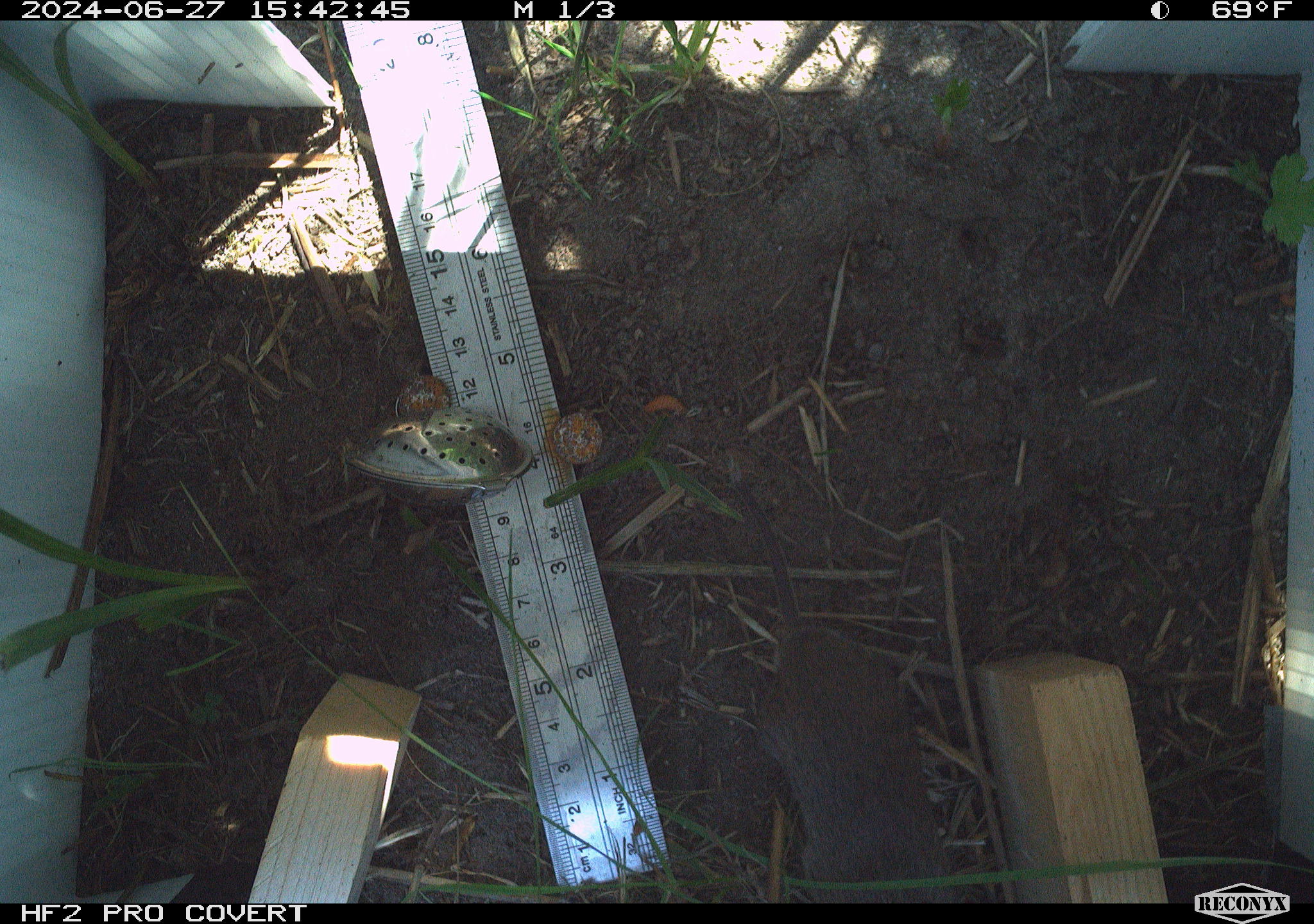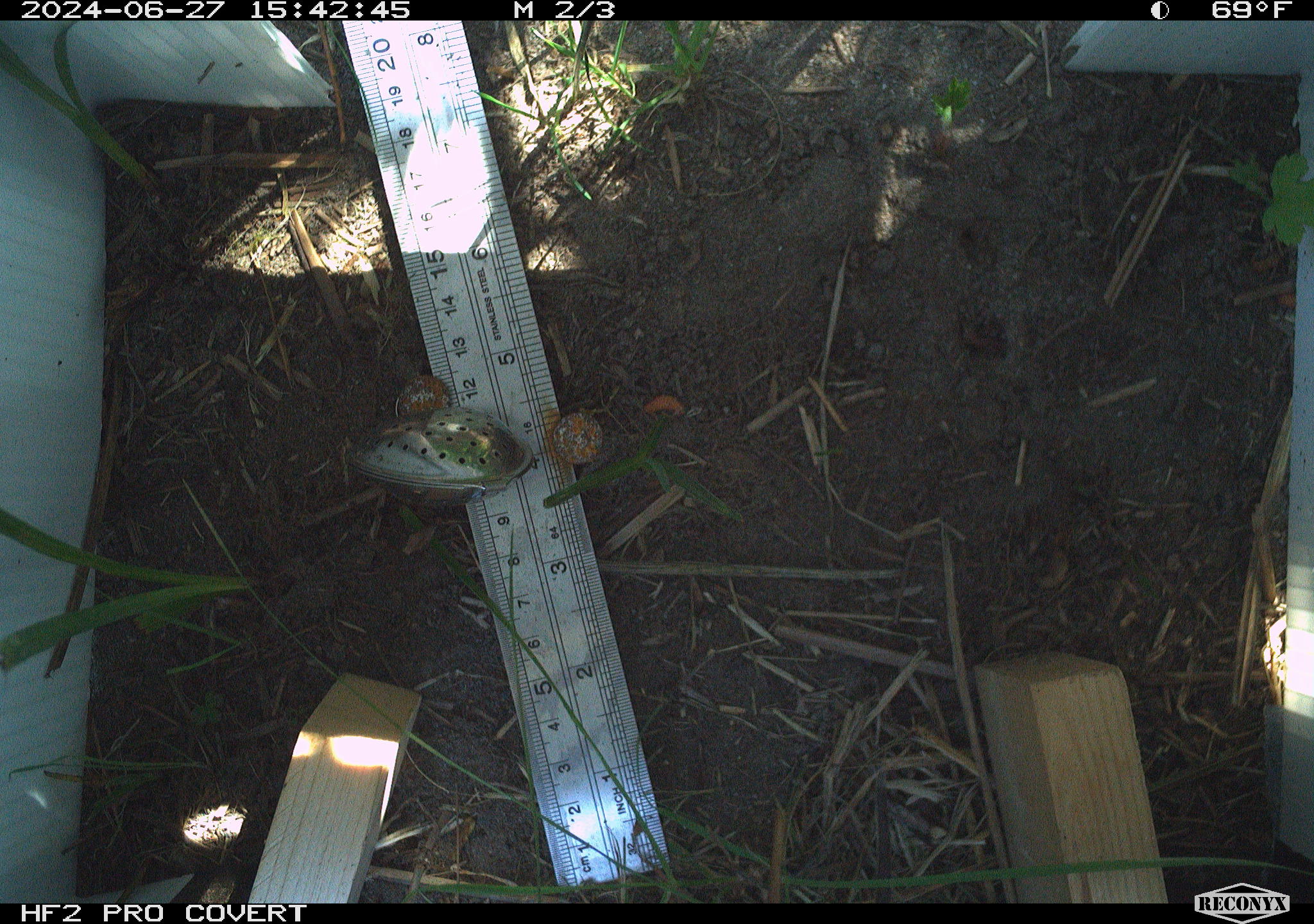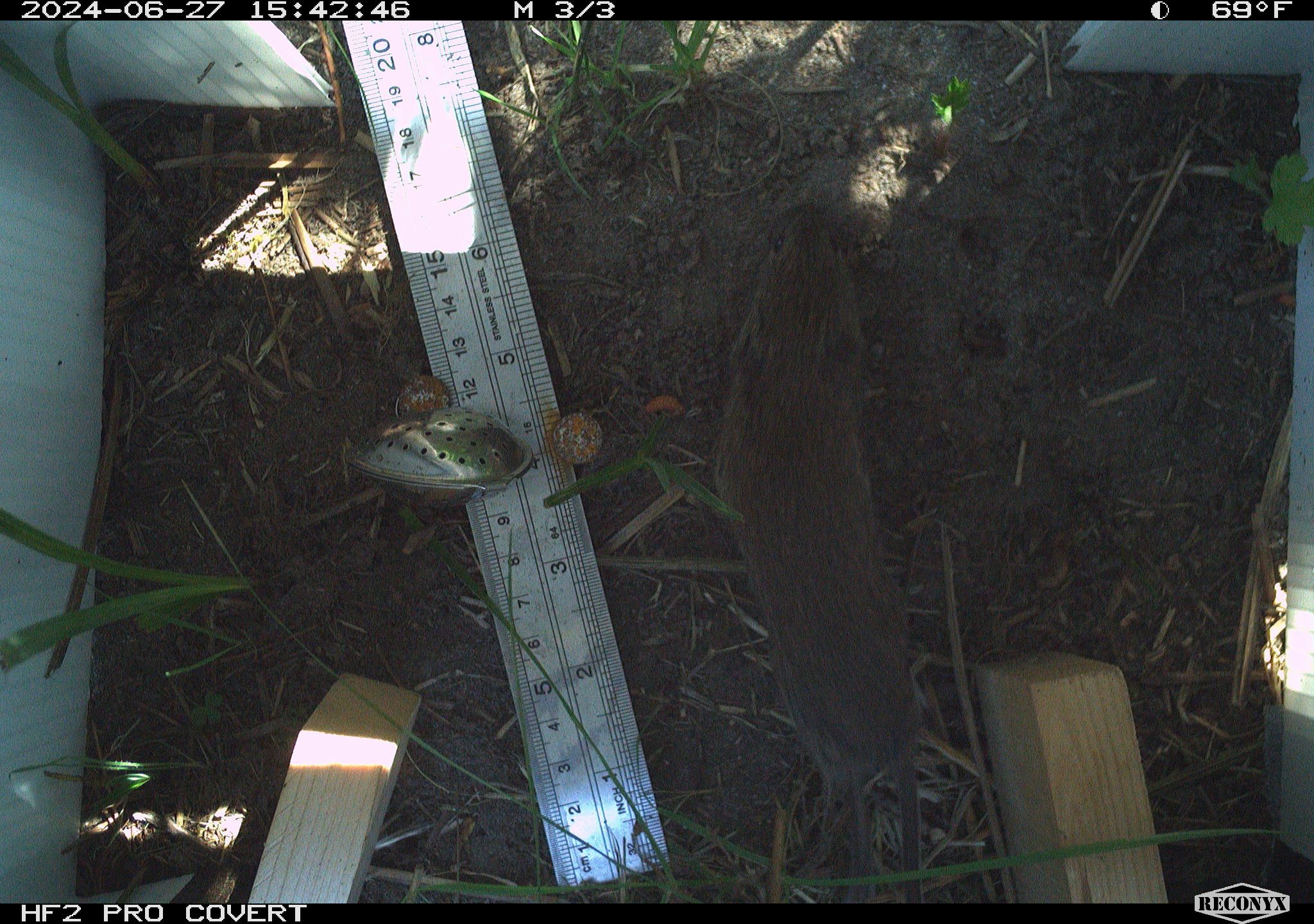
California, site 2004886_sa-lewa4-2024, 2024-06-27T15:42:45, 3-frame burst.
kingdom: Animalia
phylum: Chordata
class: Mammalia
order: Rodentia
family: Cricetidae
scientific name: Arvicolinae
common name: voles, lemmings, and muskrats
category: arvicolinae subfamily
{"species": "arvicolinae subfamily (voles, lemmings, and muskrats) (Arvicolinae)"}